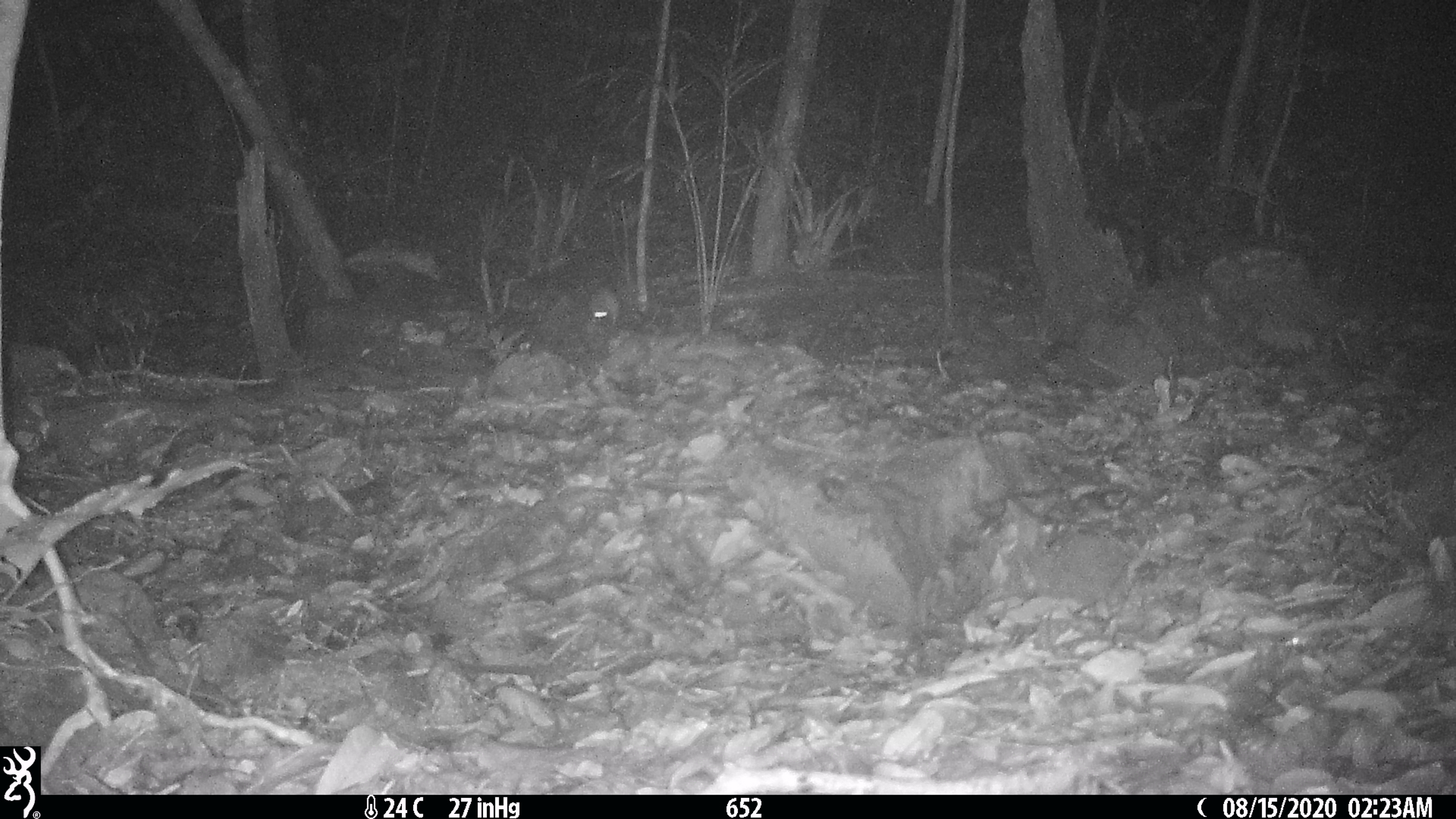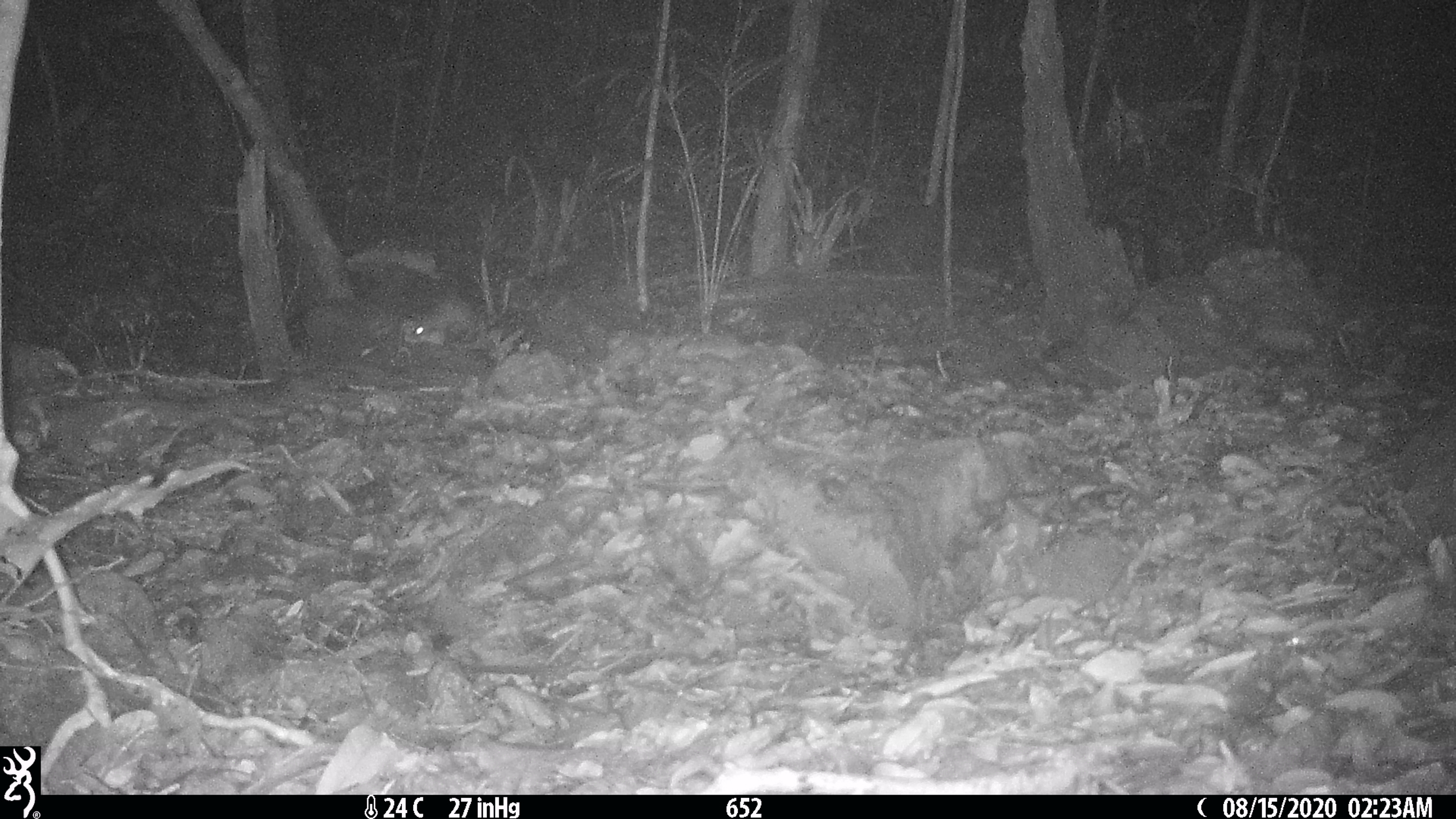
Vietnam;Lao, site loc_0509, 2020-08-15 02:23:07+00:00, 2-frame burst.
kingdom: Animalia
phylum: Chordata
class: Mammalia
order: Rodentia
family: Muridae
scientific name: Muridae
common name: old-world mice and rats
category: unidentified murid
Unidentified murid (old-world mice and rats) (Muridae). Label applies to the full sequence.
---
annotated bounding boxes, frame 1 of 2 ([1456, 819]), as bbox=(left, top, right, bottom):
unidentified murid: bbox=(586, 285, 622, 331)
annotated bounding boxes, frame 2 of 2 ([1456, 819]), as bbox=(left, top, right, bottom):
unidentified murid: bbox=(401, 295, 472, 349)